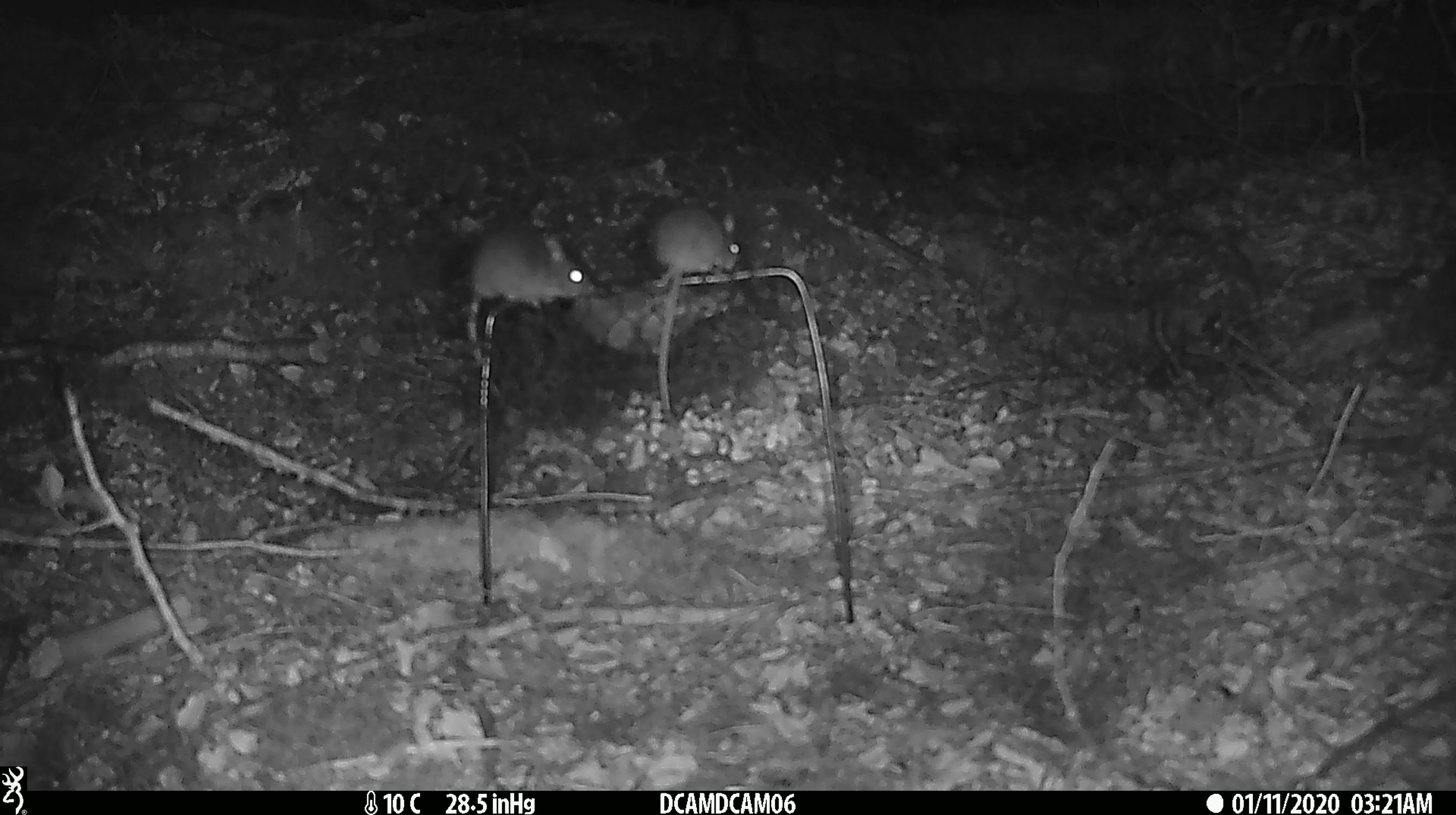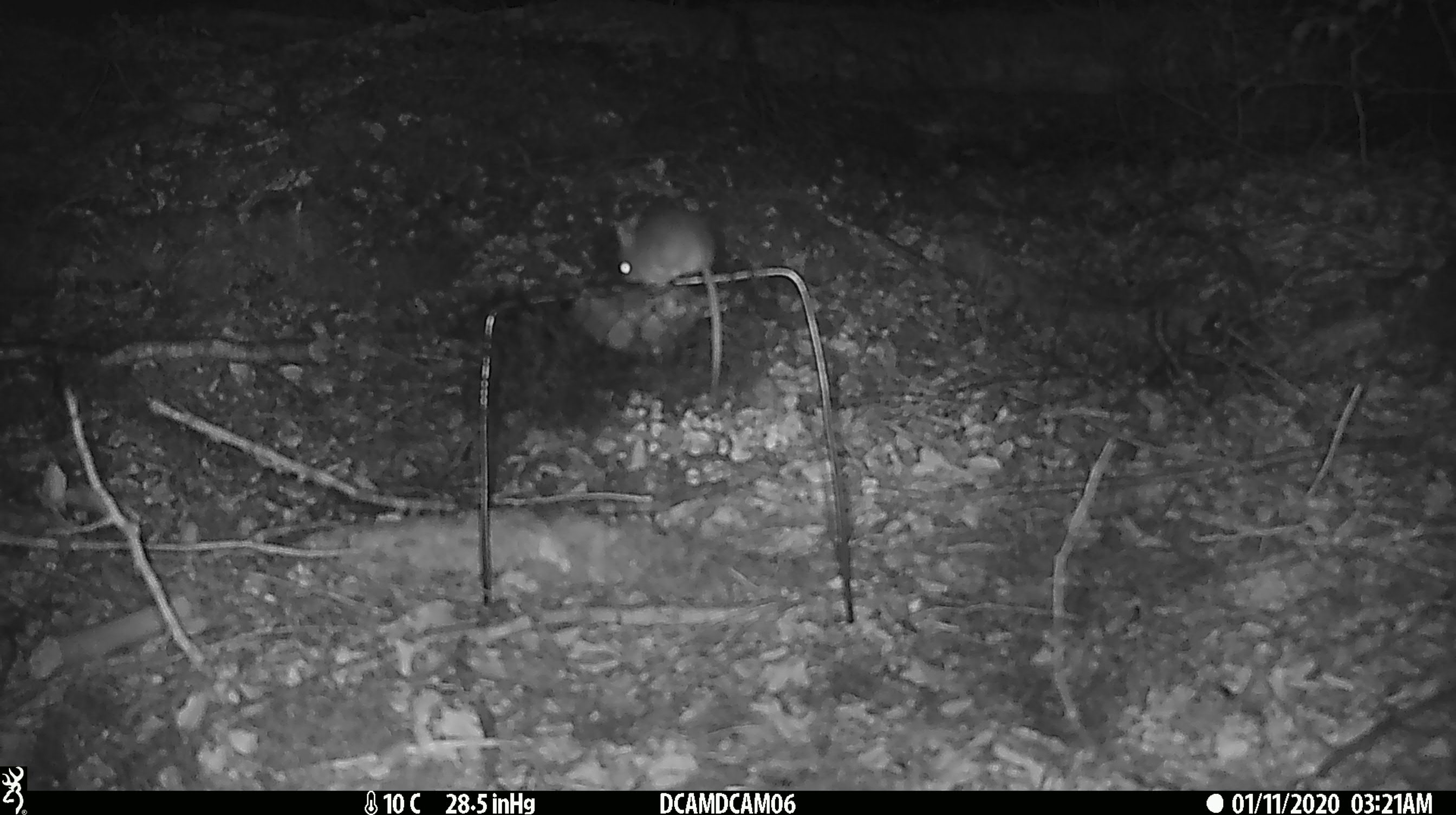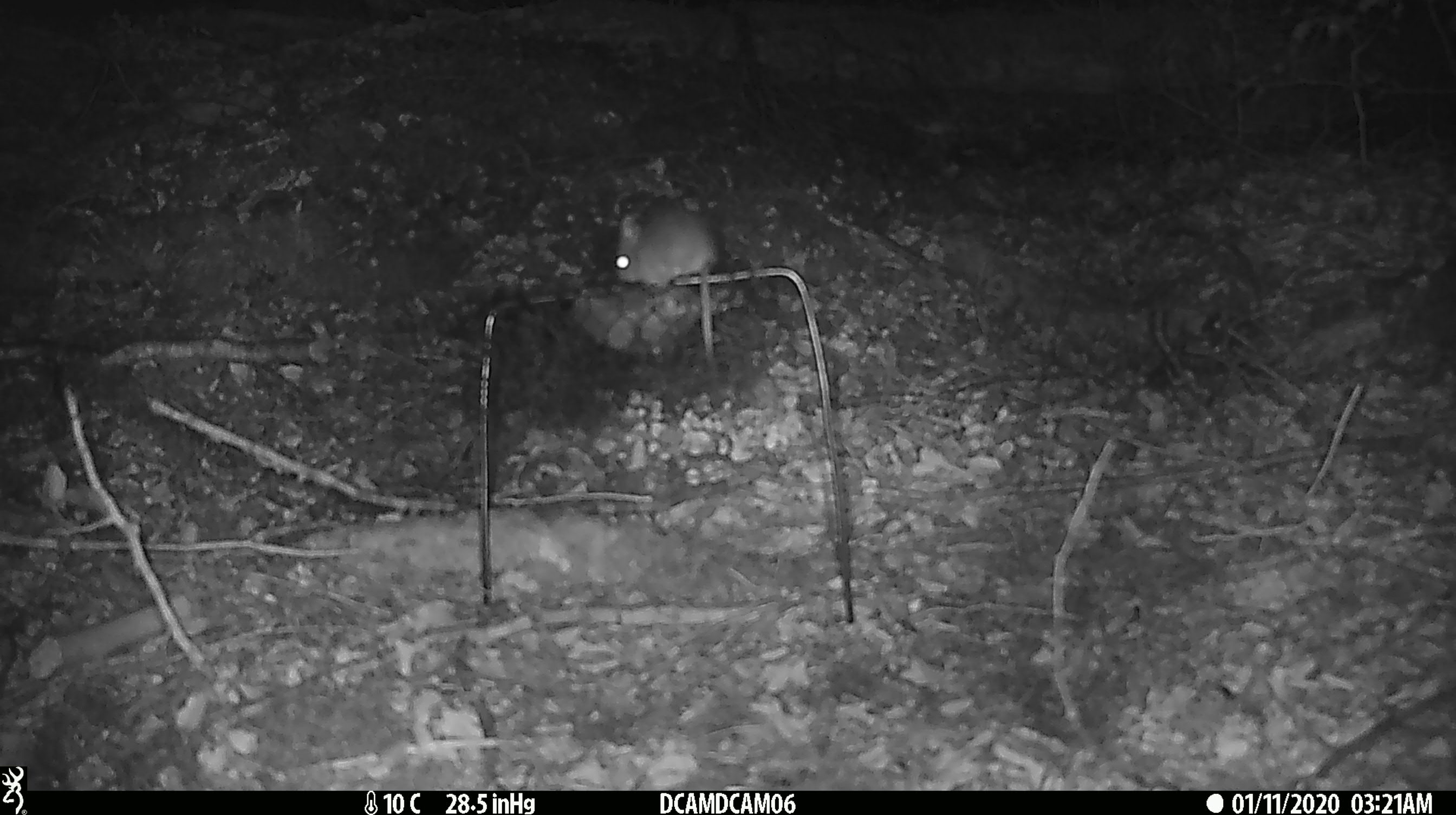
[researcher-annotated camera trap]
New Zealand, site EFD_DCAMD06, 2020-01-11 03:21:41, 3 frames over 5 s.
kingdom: Animalia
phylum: Chordata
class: Mammalia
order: Rodentia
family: Muridae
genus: Mus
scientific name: Mus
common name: mouse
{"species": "mouse (Mus)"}